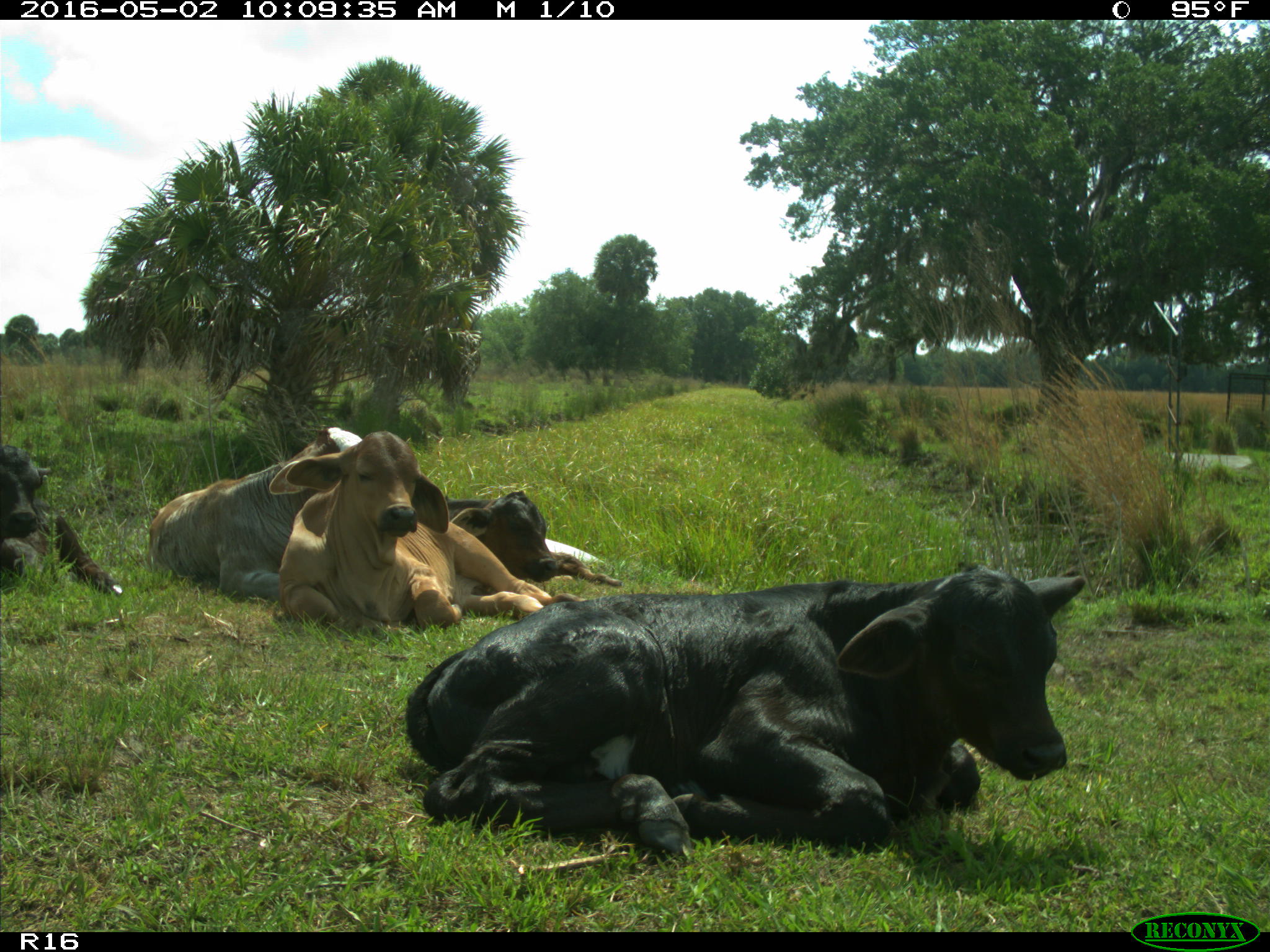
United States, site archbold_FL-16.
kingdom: Animalia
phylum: Chordata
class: Mammalia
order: Artiodactyla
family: Bovidae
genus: Bos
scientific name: Bos taurus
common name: domestic cow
Bos taurus (domestic cow).